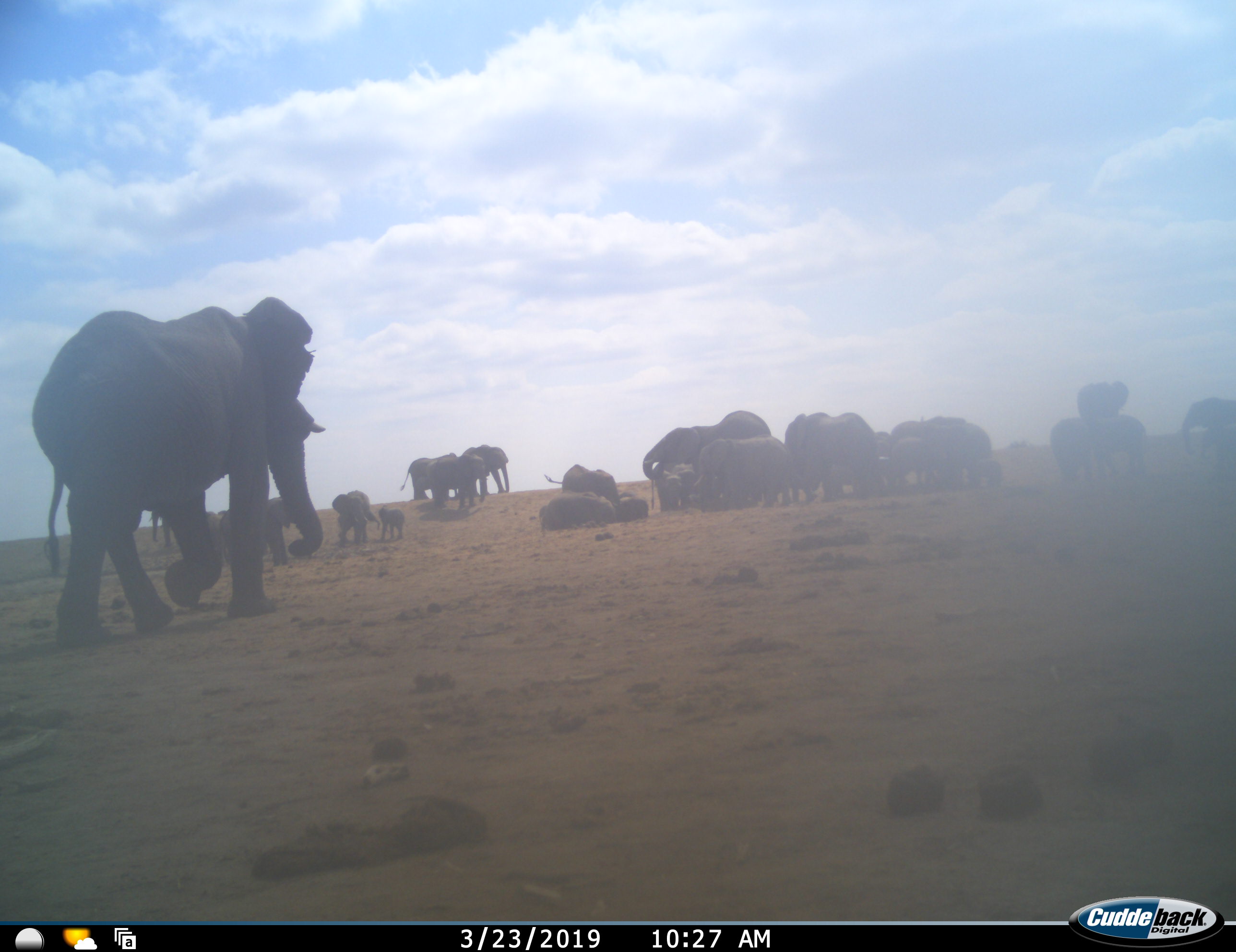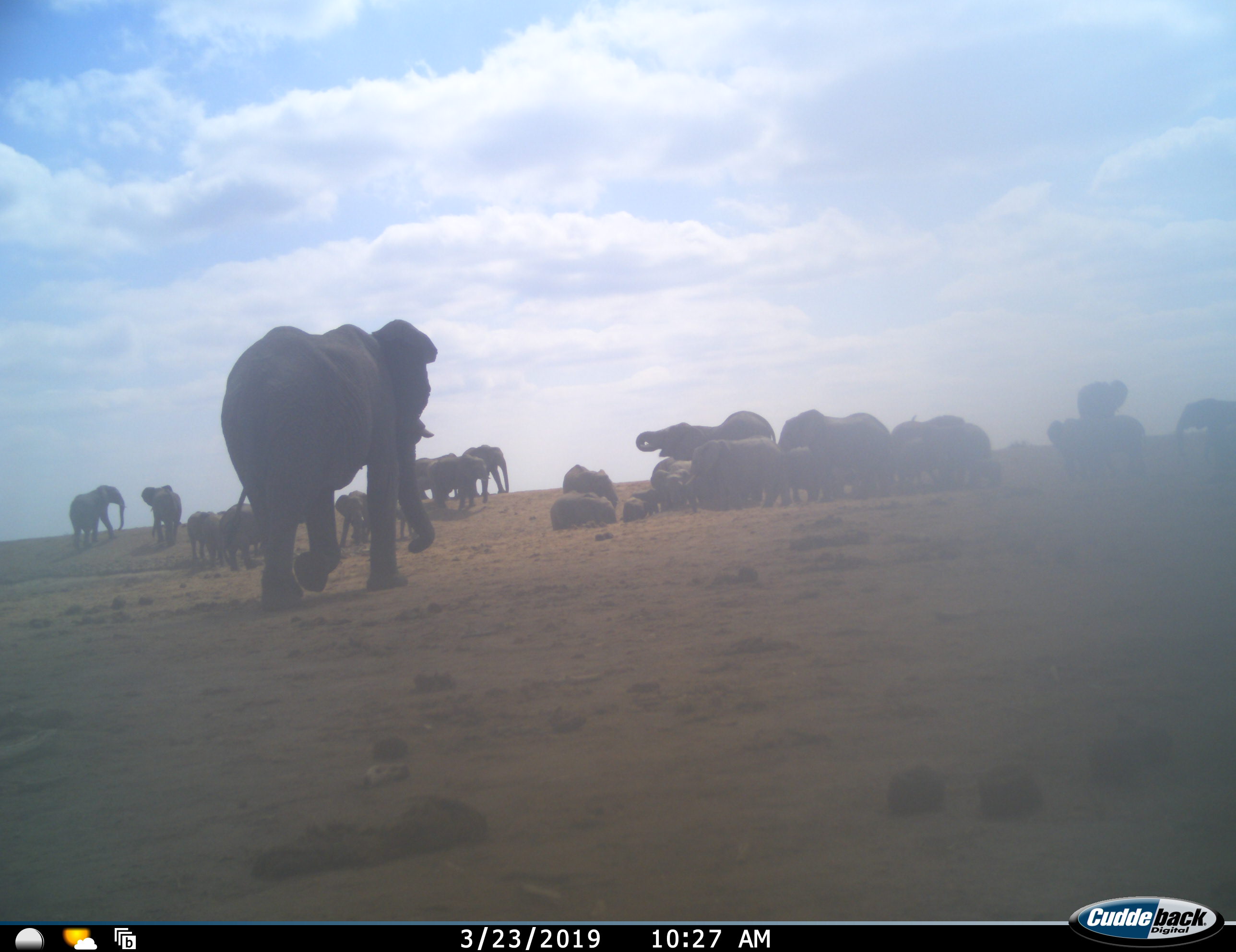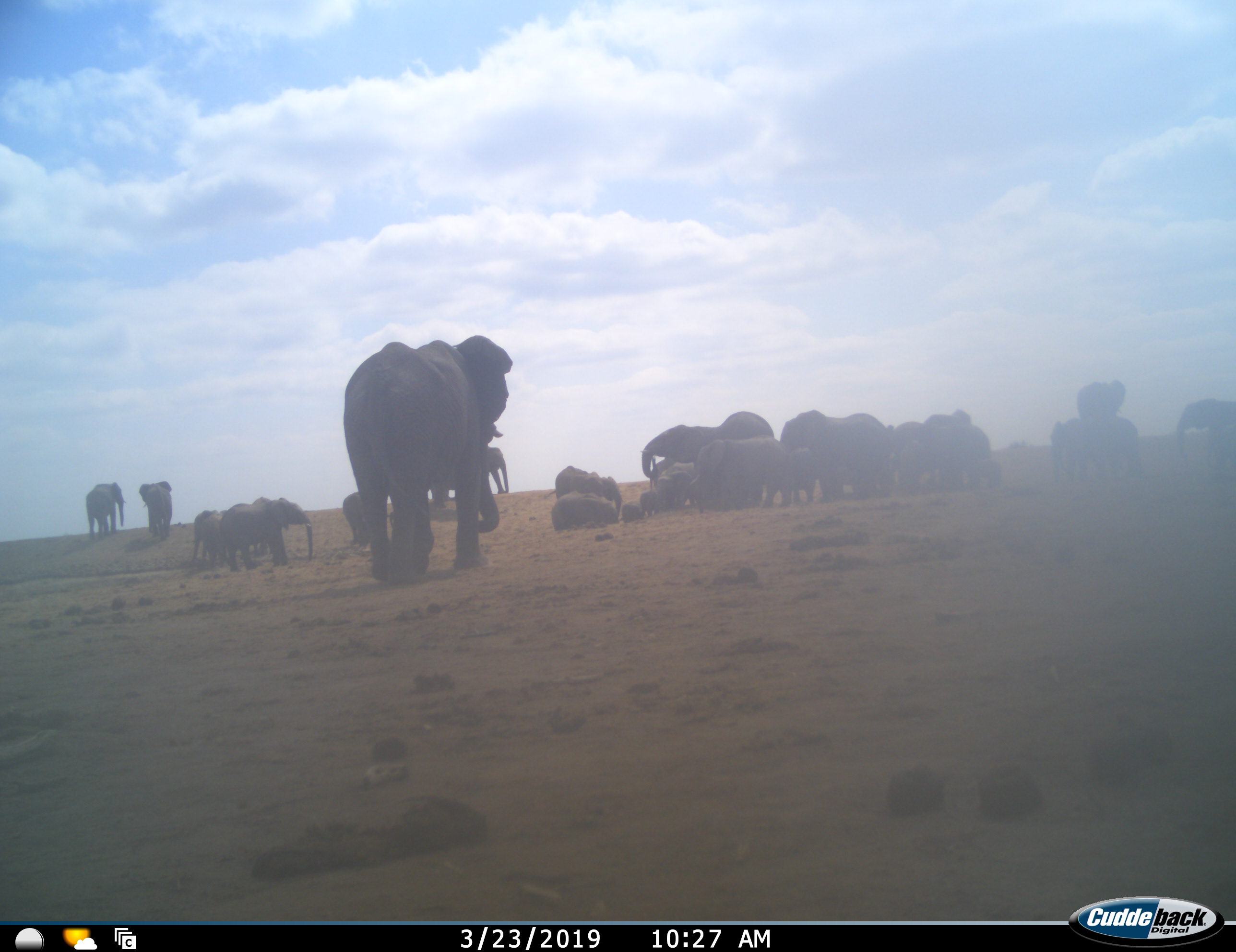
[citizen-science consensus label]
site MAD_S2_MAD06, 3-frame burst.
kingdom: Animalia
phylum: Chordata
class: Mammalia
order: Proboscidea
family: Elephantidae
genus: Loxodonta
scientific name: Loxodonta africana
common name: african bush elephant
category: elephant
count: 11-50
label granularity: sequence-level